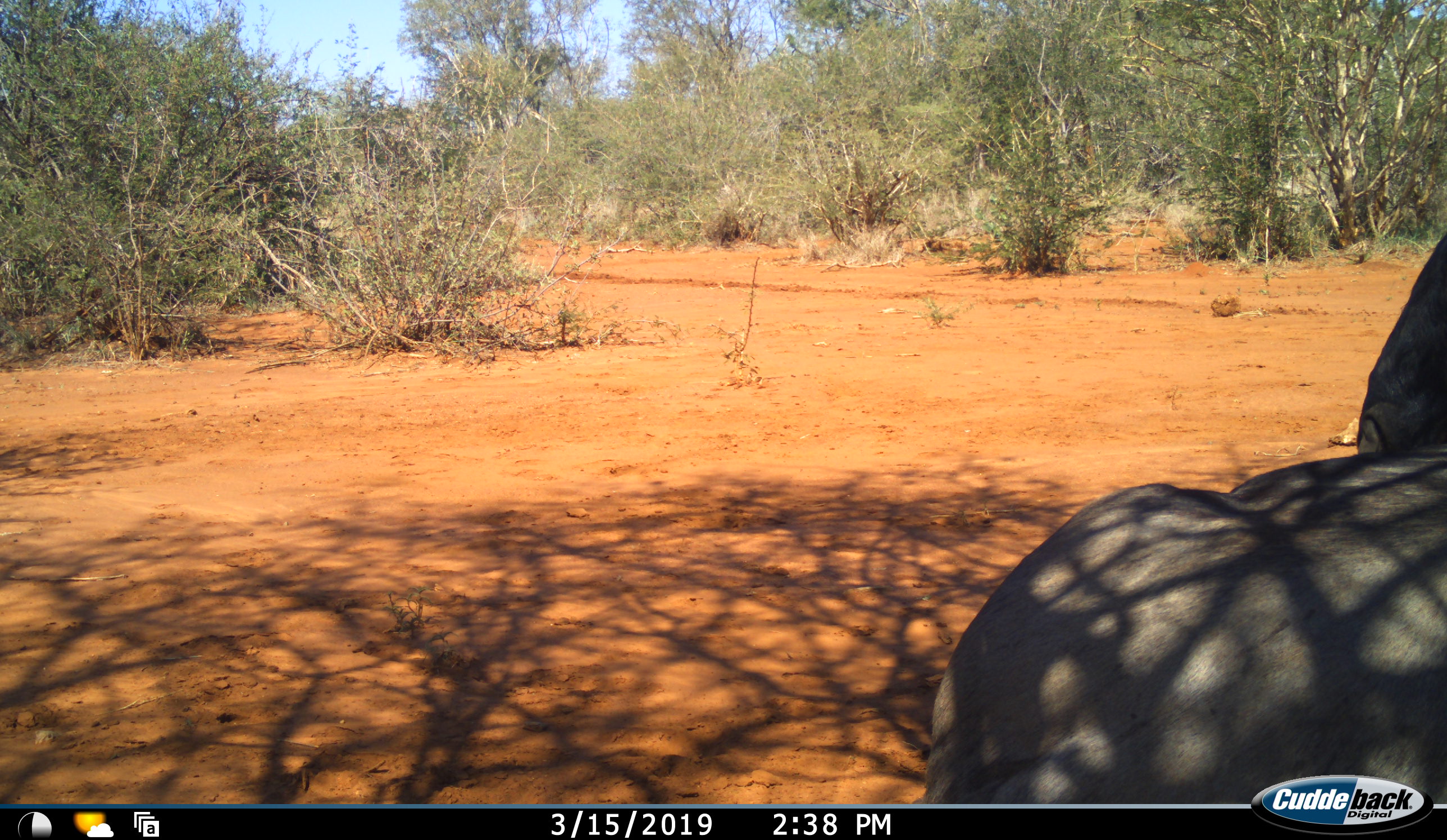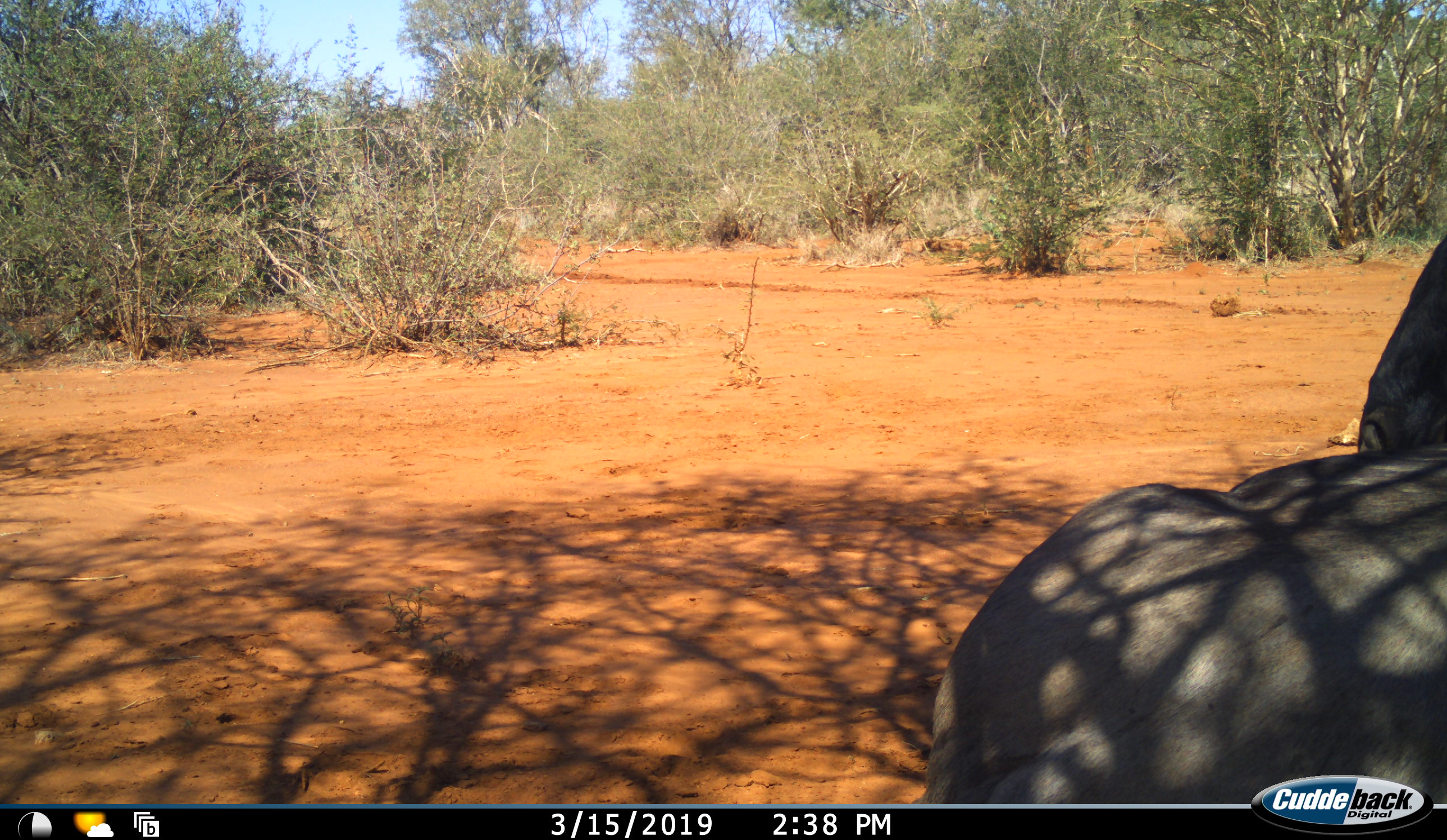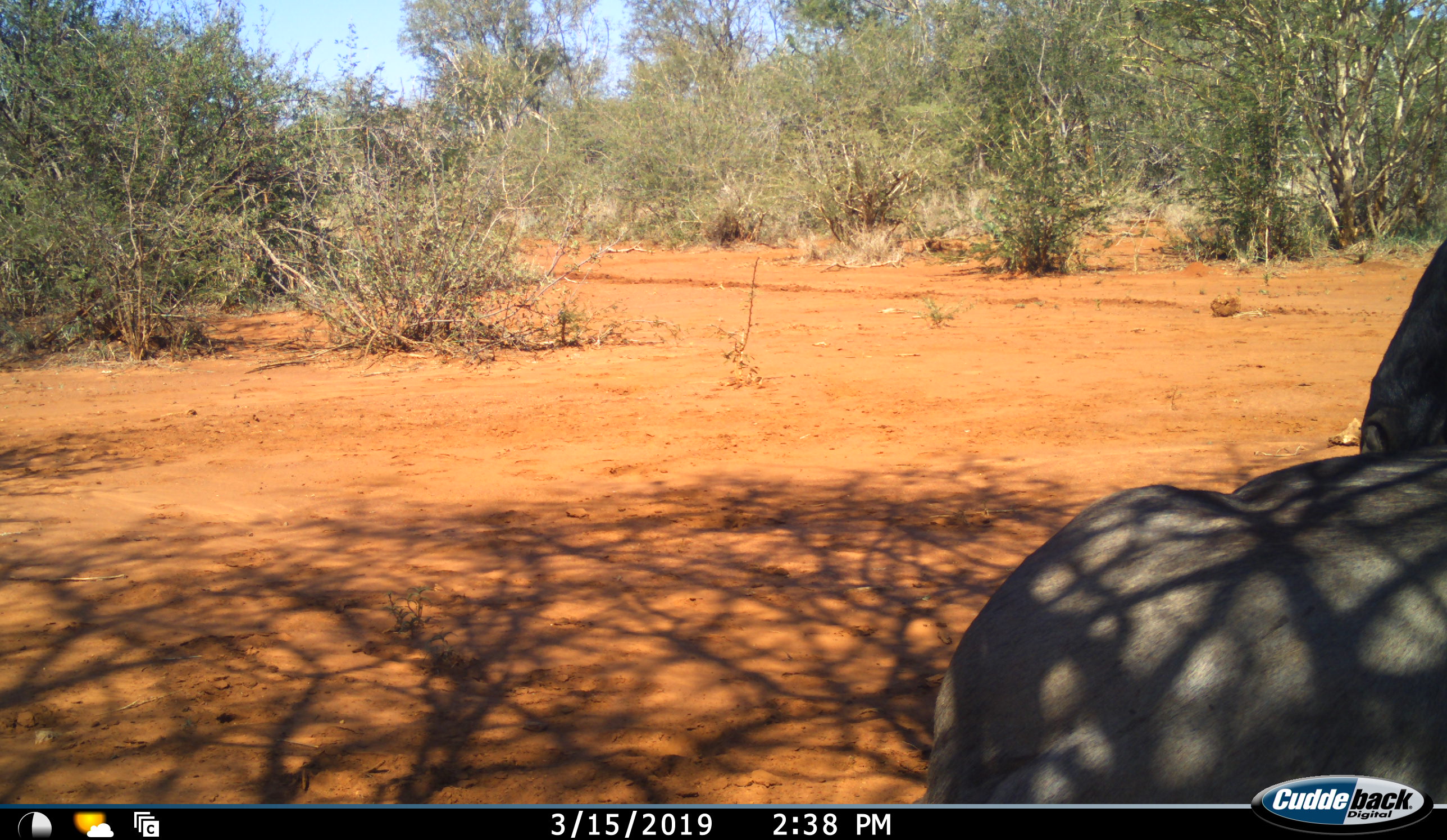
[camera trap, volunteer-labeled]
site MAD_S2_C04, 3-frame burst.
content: unidentified animal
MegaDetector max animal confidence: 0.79